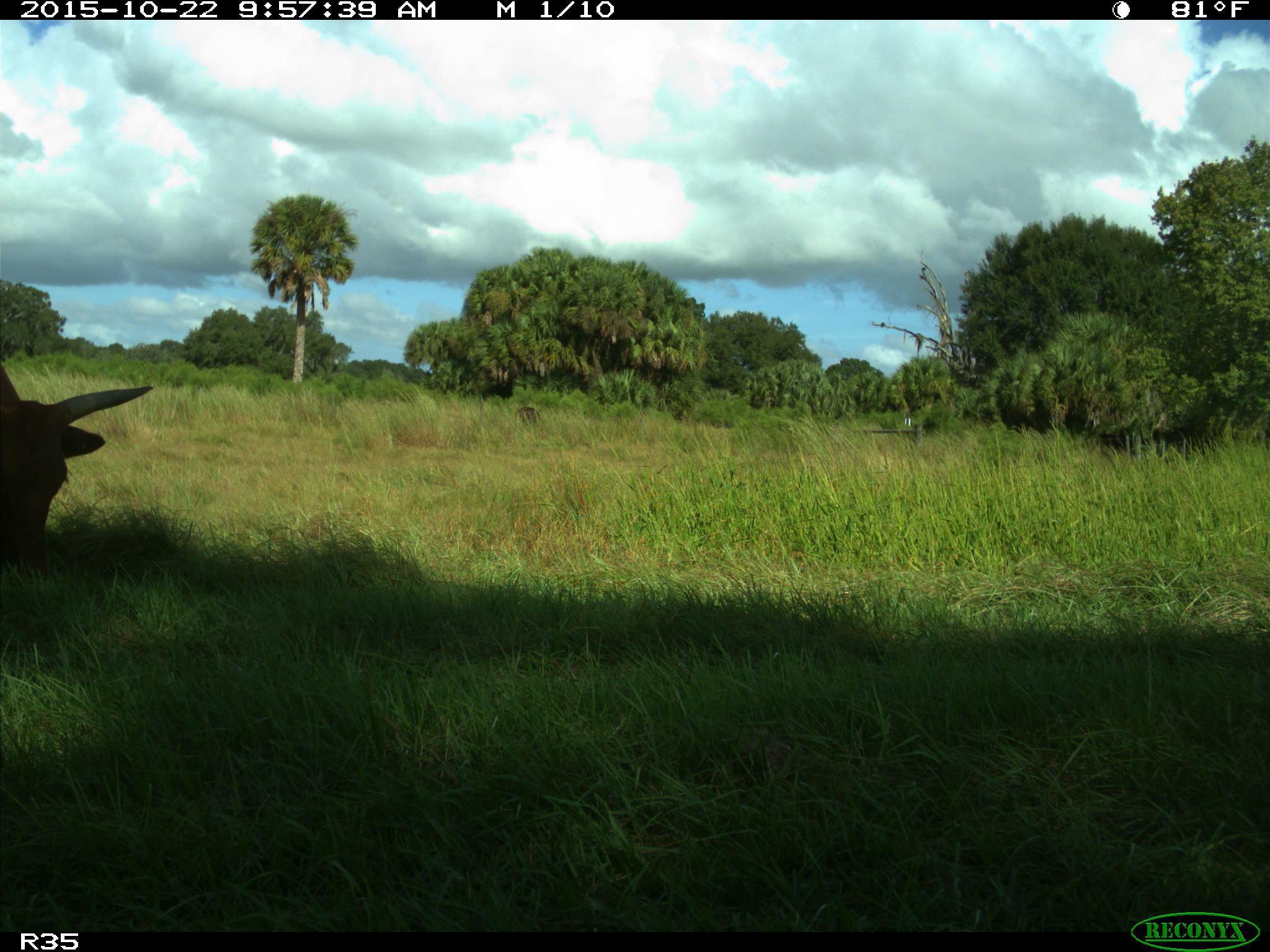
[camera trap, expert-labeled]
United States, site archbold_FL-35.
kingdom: Animalia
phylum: Chordata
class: Mammalia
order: Artiodactyla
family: Bovidae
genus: Bos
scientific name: Bos taurus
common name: domestic cow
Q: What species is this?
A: Bos taurus (domestic cow).